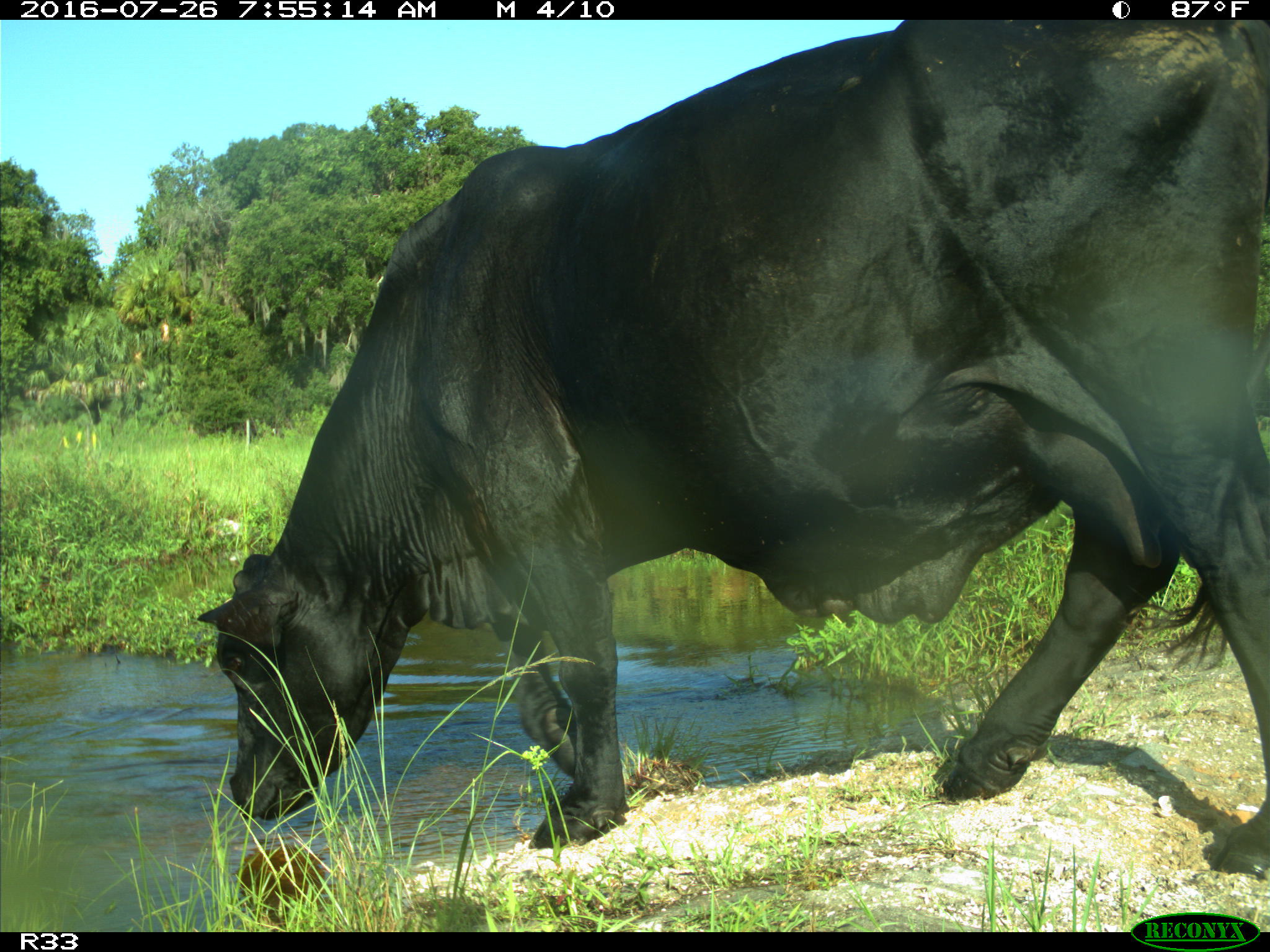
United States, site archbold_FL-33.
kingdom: Animalia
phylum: Chordata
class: Mammalia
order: Artiodactyla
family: Bovidae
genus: Bos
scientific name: Bos taurus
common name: domestic cow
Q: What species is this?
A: Bos taurus (domestic cow).